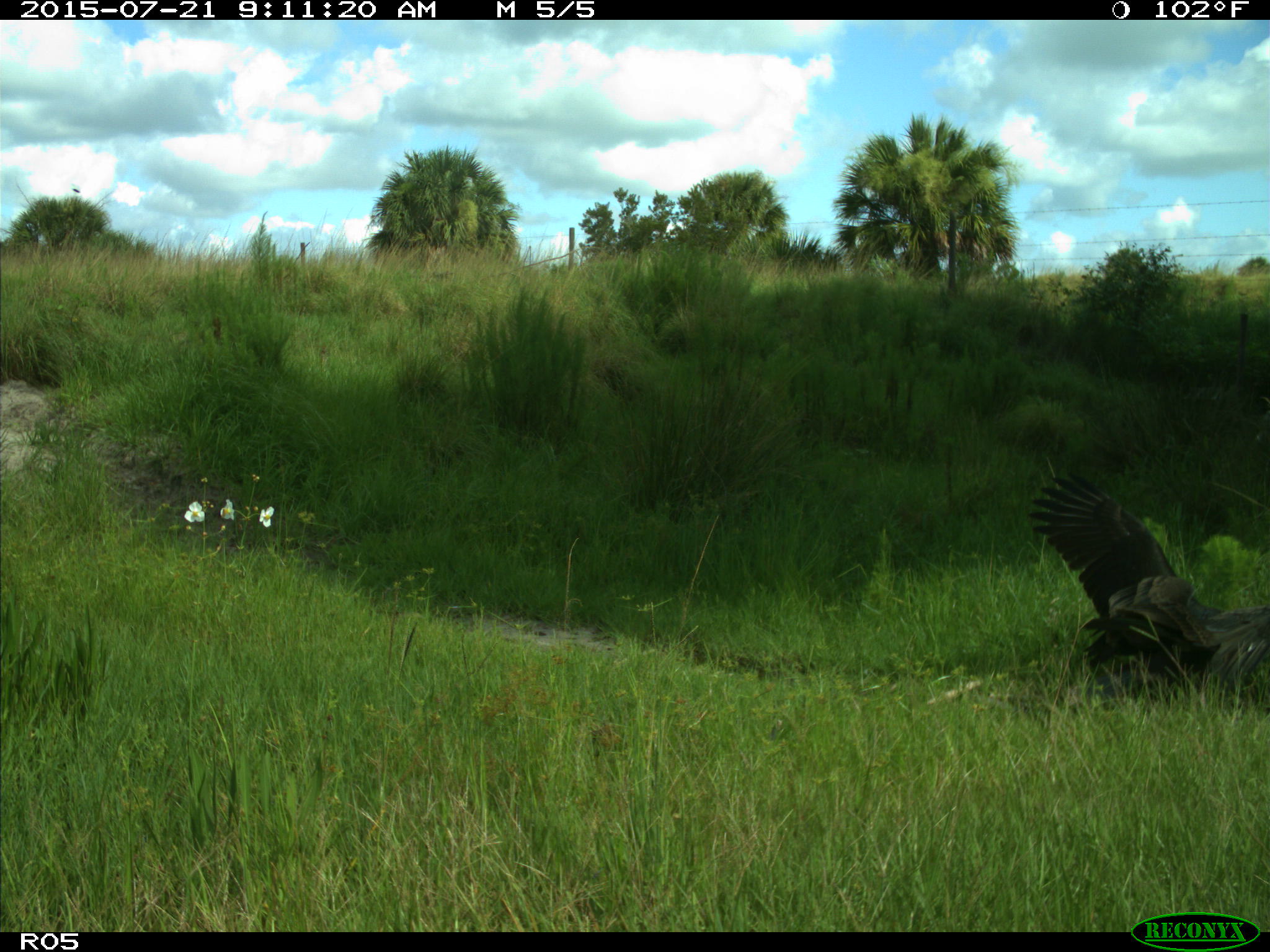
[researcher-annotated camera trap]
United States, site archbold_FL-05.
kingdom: Animalia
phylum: Chordata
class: Aves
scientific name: Aves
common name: birds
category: unidentified bird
Unidentified bird (birds) (Aves).